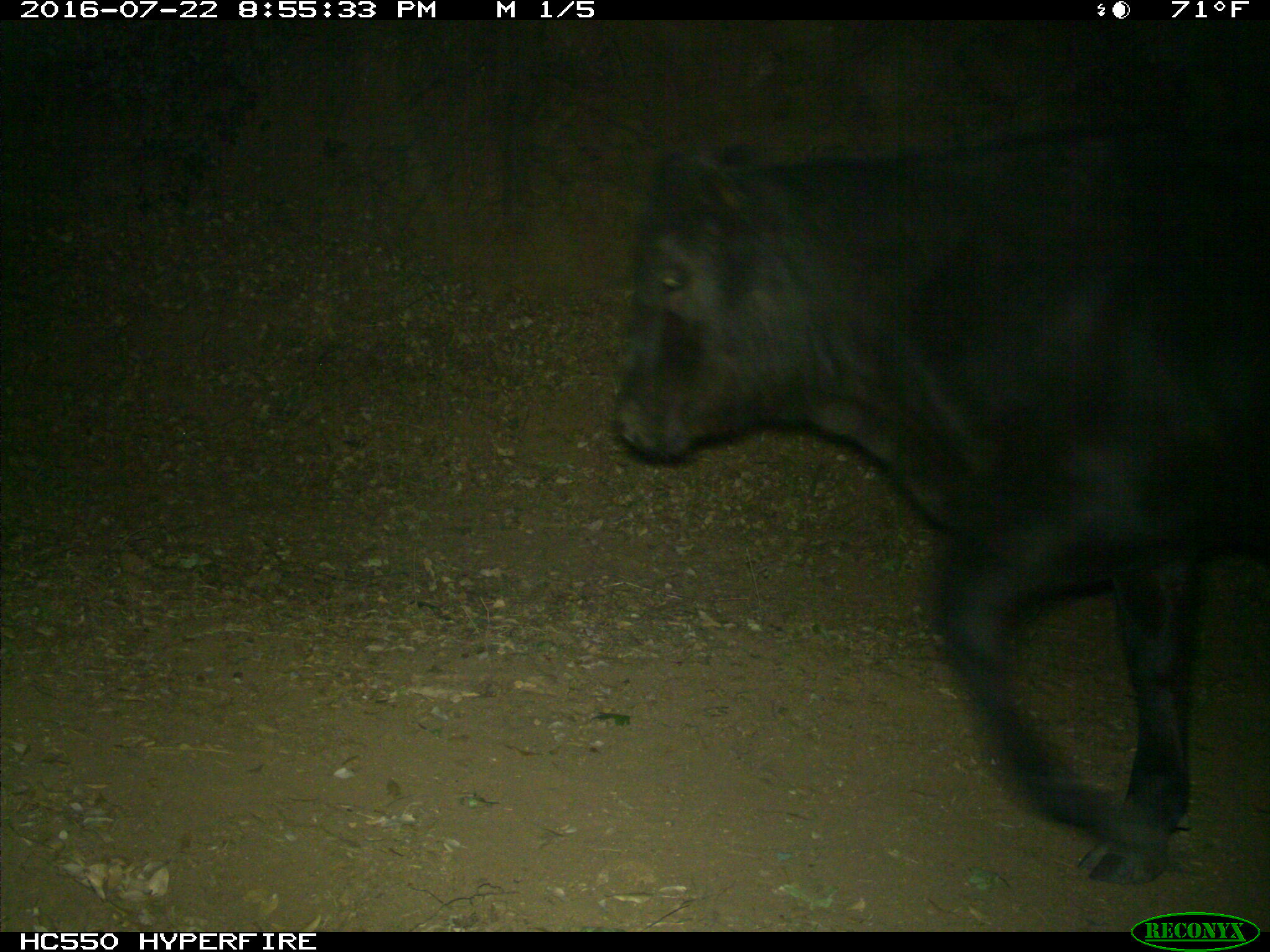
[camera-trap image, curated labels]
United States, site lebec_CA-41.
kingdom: Animalia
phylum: Chordata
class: Mammalia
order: Artiodactyla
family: Bovidae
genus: Bos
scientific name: Bos taurus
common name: domestic cow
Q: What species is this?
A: Bos taurus (domestic cow).